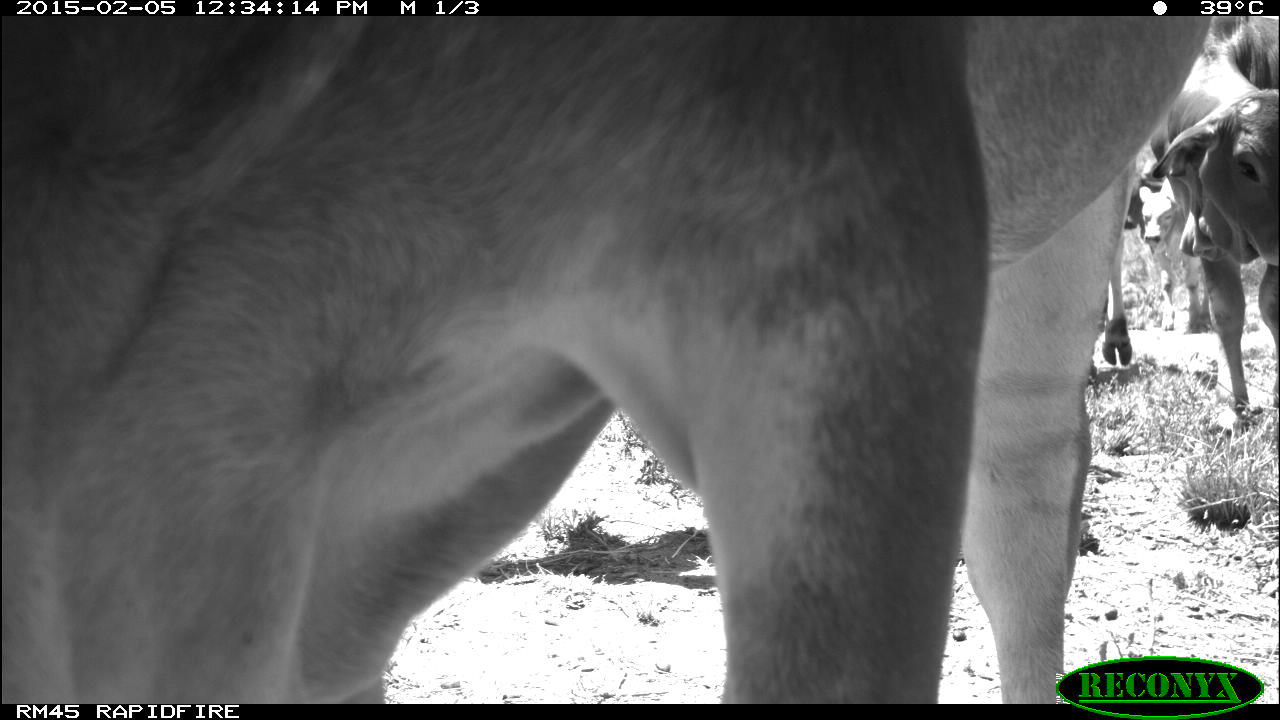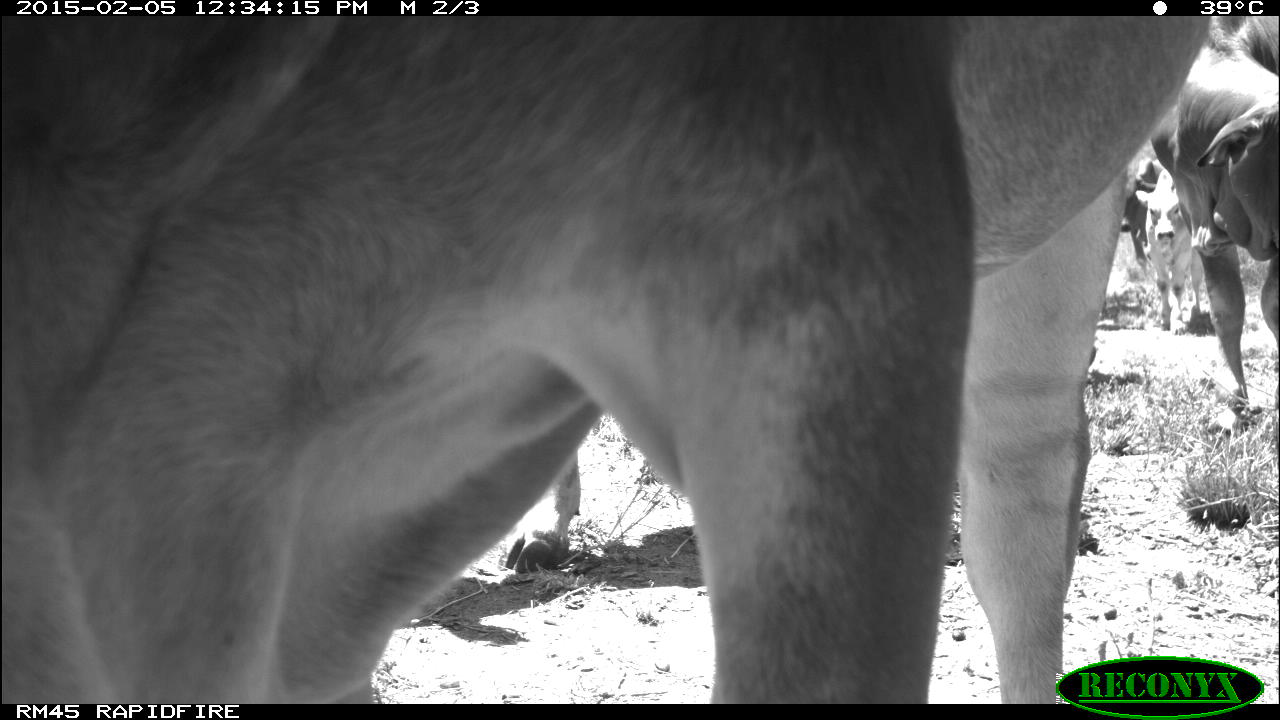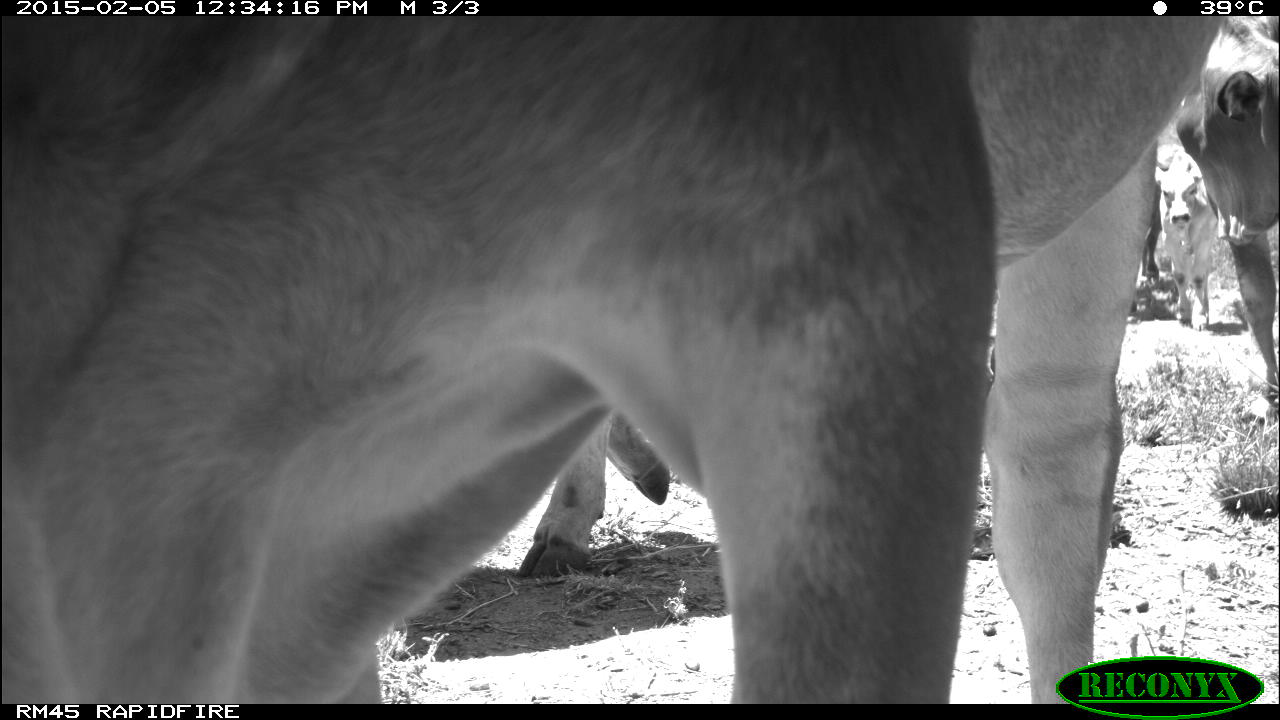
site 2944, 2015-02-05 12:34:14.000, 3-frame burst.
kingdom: Animalia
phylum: Chordata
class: Mammalia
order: Artiodactyla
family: Bovidae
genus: Bos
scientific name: Bos taurus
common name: domestic cattle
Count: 11.